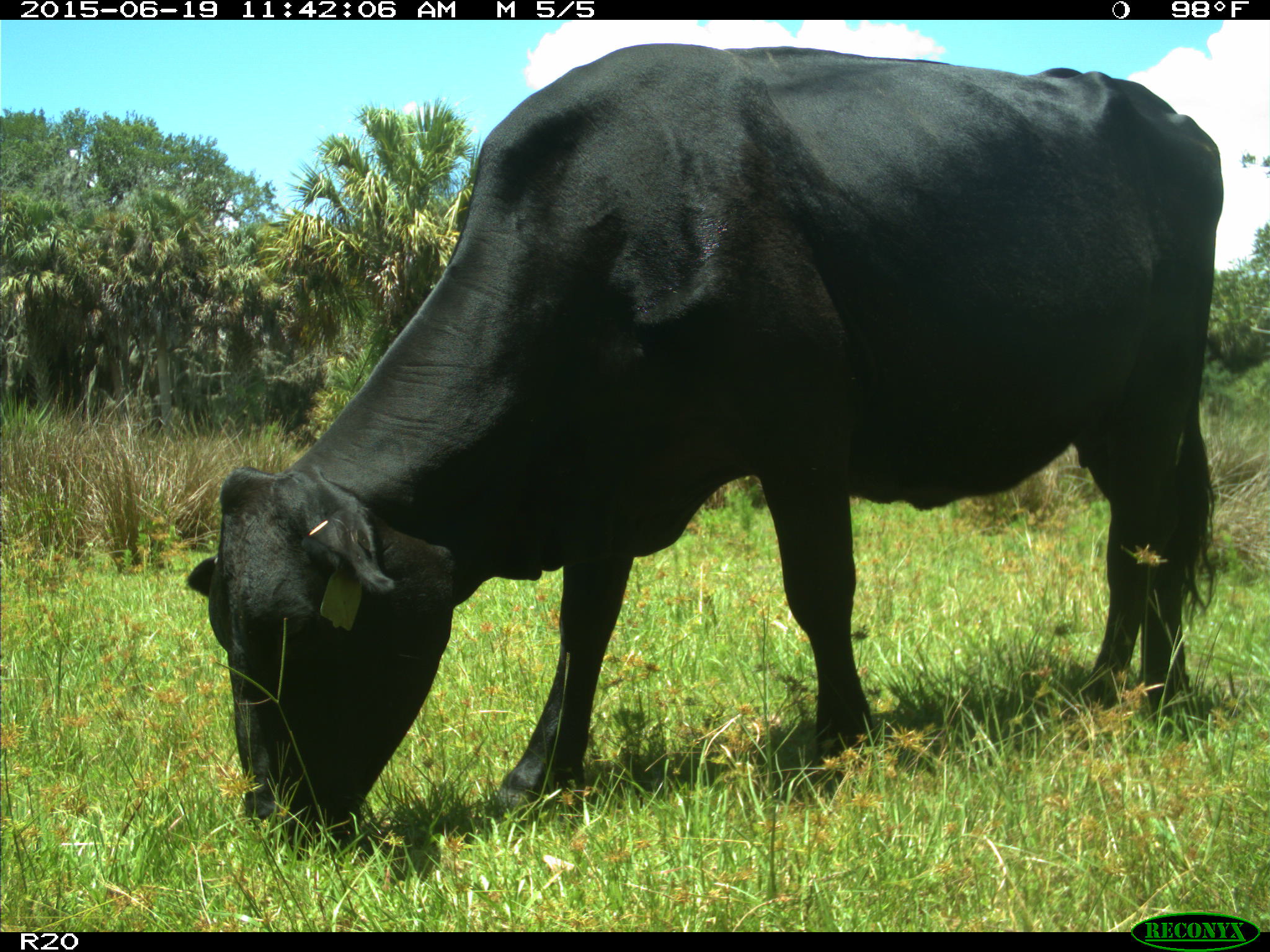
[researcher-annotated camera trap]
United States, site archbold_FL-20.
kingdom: Animalia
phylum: Chordata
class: Mammalia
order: Artiodactyla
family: Bovidae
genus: Bos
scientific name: Bos taurus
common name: domestic cow